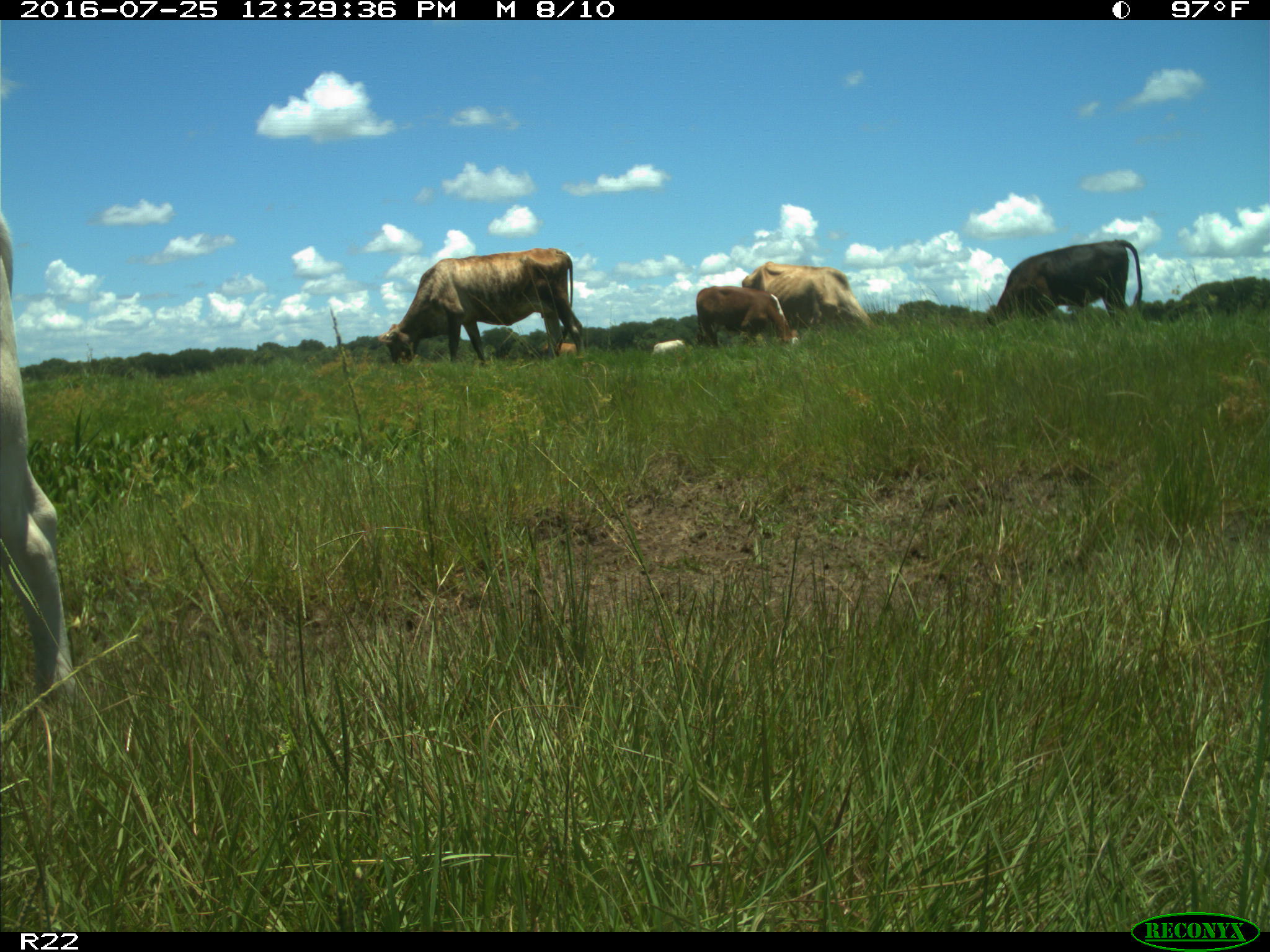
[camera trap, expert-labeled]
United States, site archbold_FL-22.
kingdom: Animalia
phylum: Chordata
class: Mammalia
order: Artiodactyla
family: Bovidae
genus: Bos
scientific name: Bos taurus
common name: domestic cow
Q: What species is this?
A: Bos taurus (domestic cow).